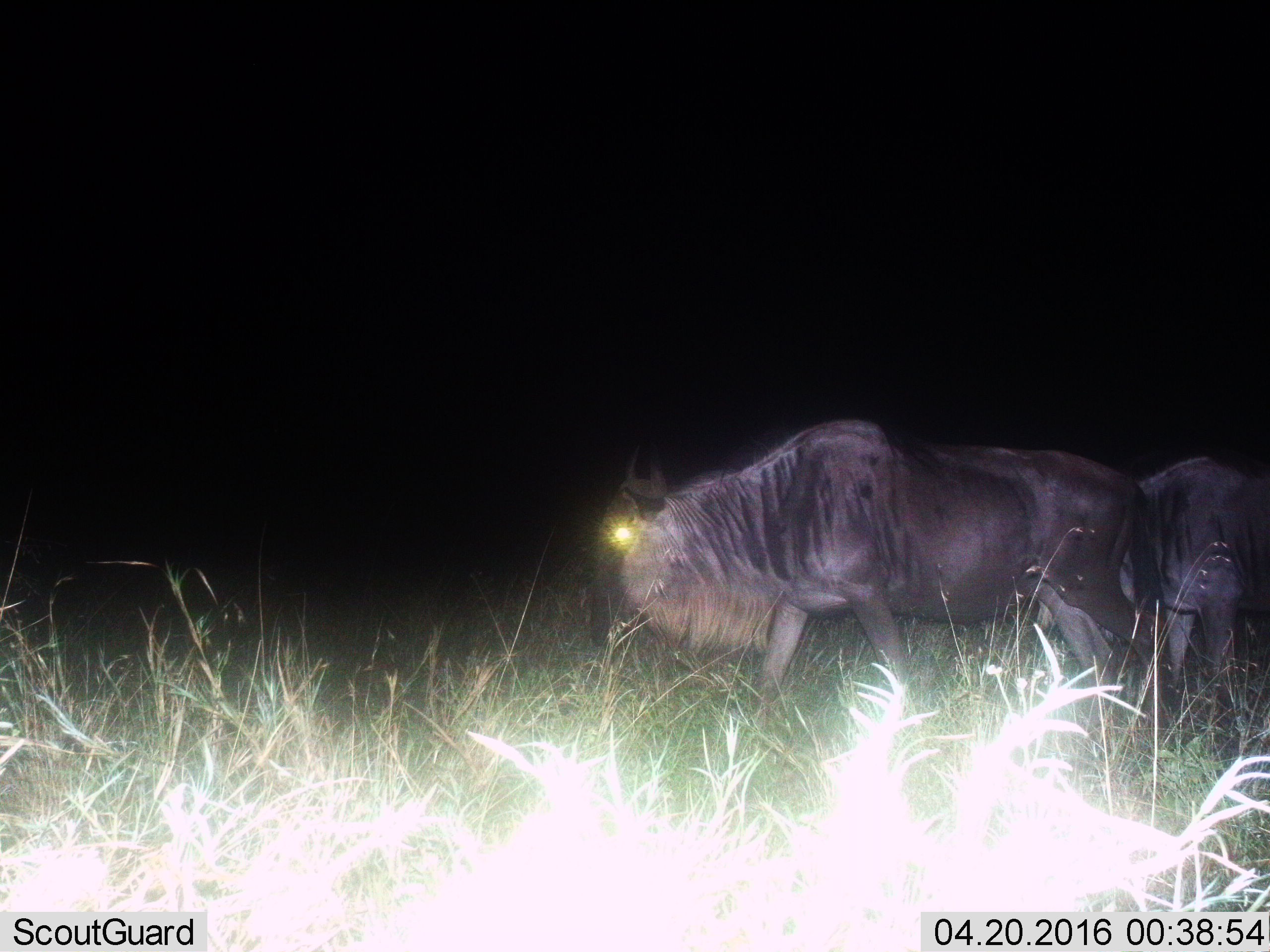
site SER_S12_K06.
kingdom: Animalia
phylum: Chordata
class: Mammalia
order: Artiodactyla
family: Bovidae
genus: Connochaetes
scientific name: Connochaetes taurinus taurinus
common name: blue wildebeest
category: wildebeestblue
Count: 2.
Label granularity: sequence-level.